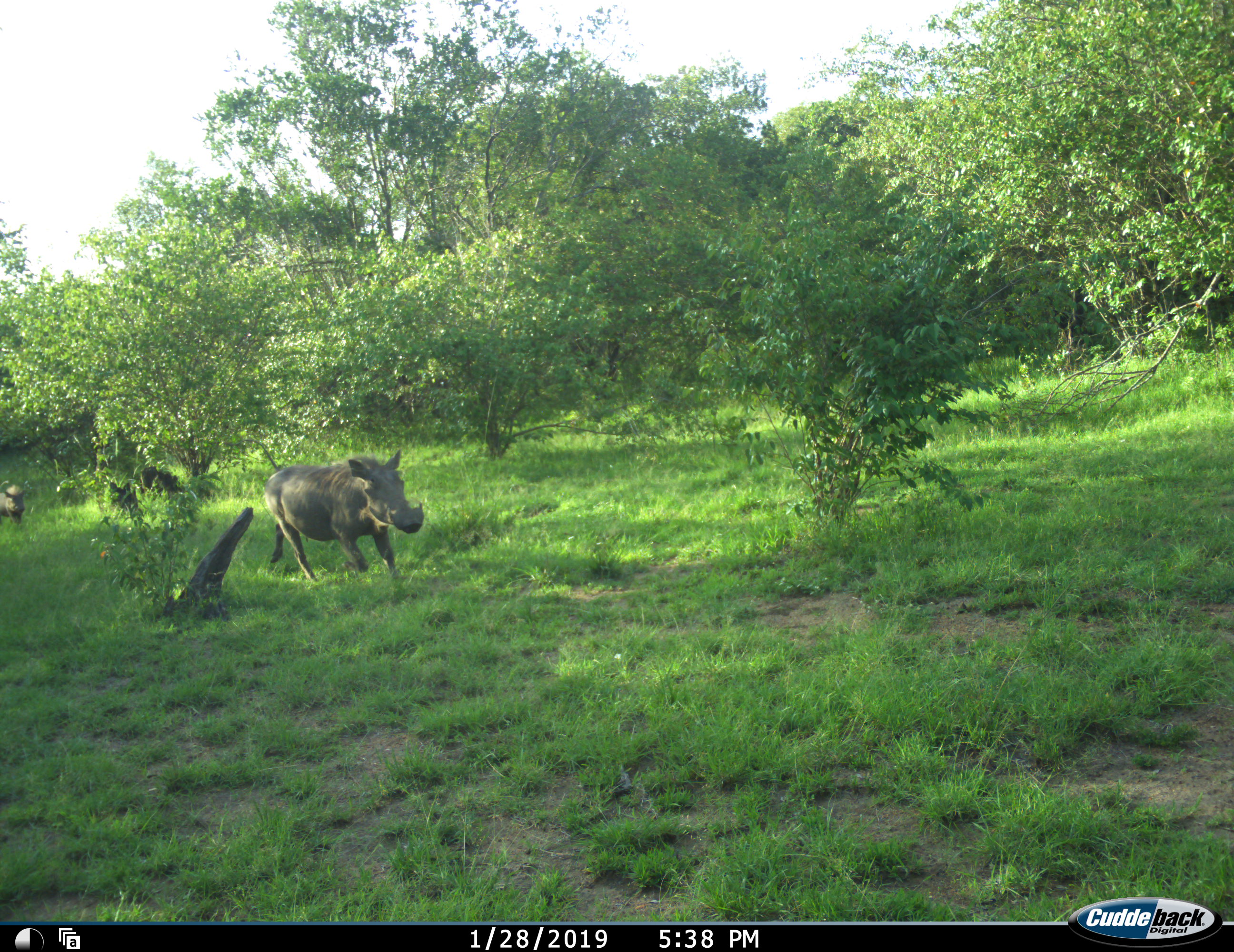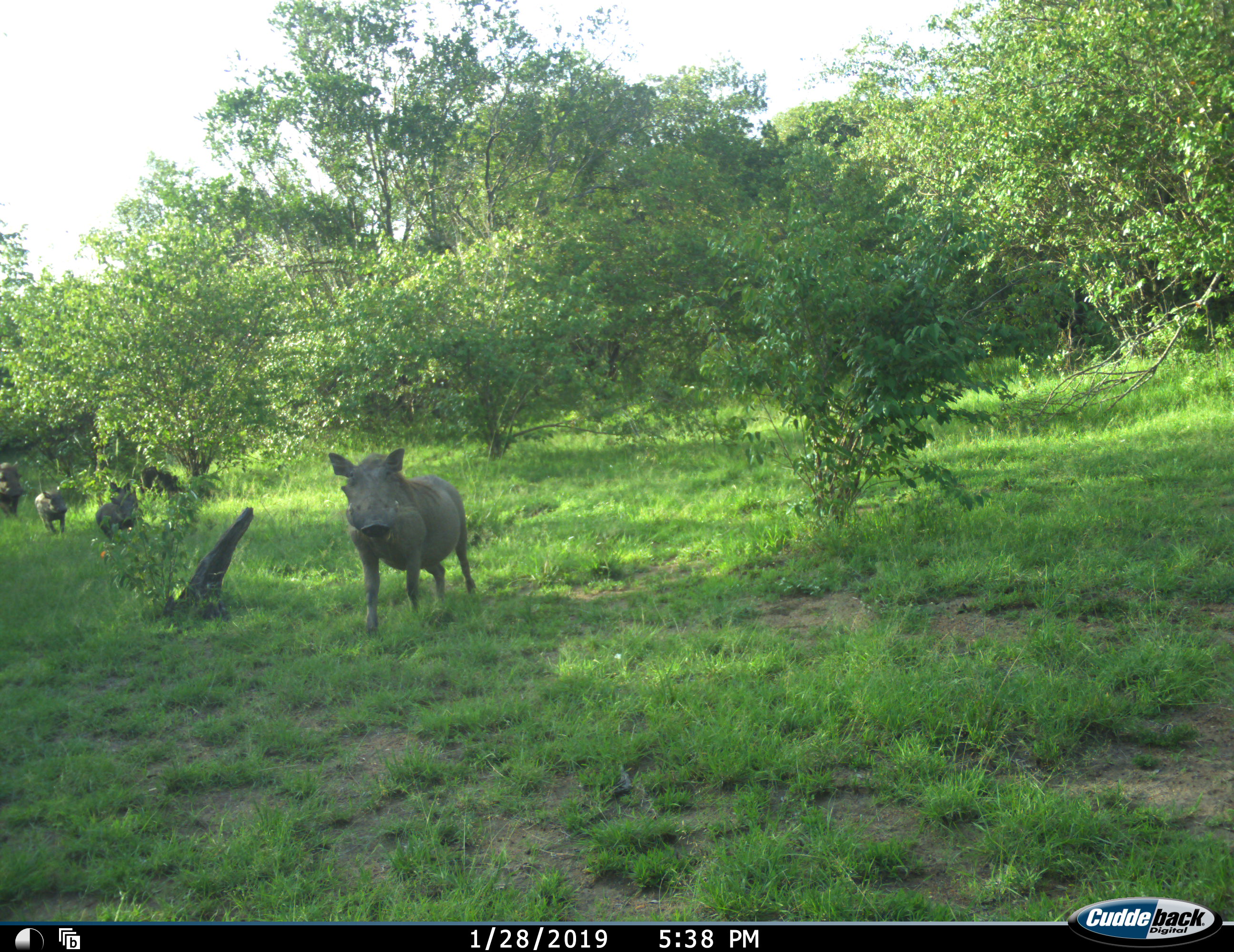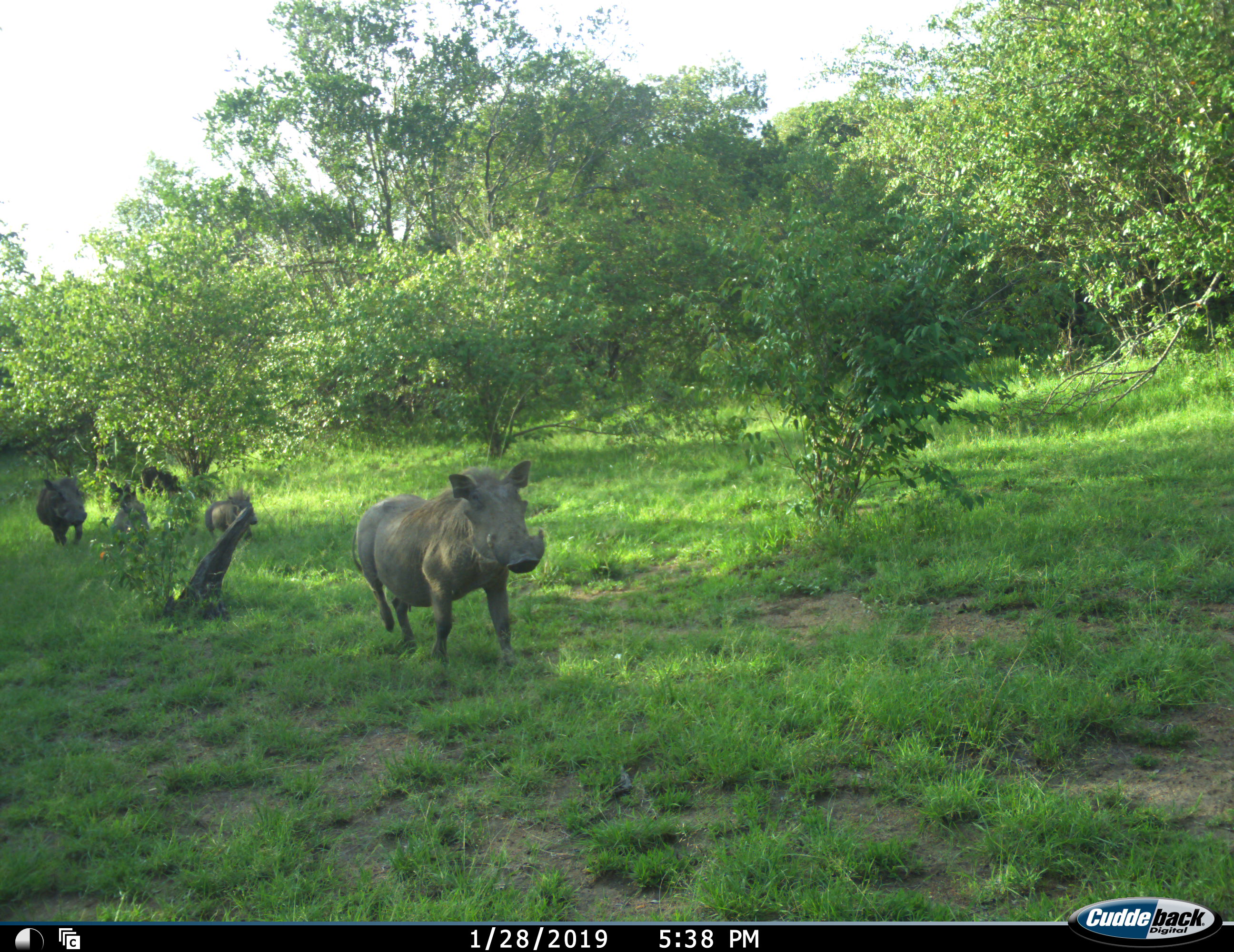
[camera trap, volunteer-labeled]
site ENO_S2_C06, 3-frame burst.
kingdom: Animalia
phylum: Chordata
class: Mammalia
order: Artiodactyla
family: Suidae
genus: Phacochoerus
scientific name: Phacochoerus africanus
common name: warthog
Warthog (Phacochoerus africanus), count 4. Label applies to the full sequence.